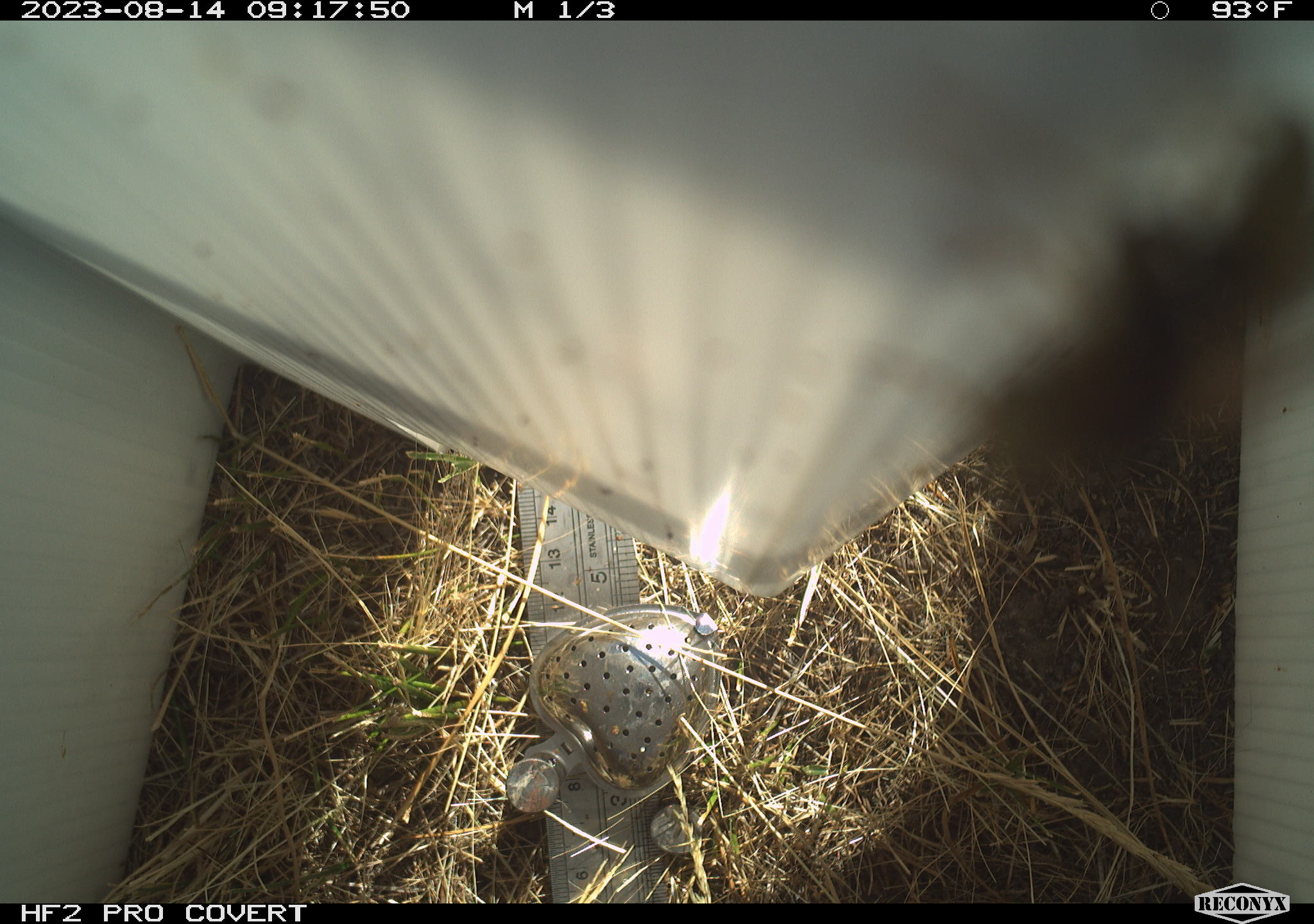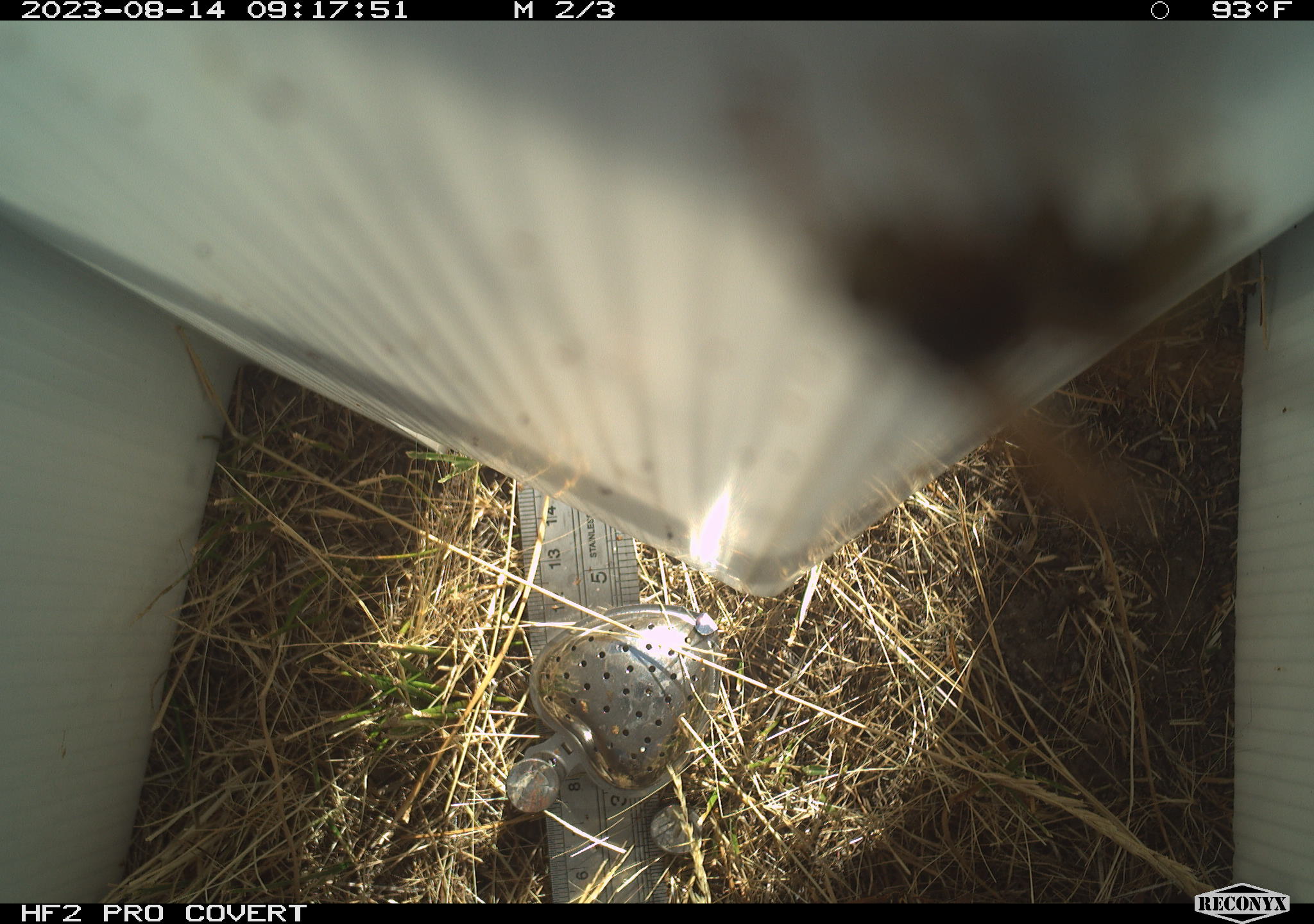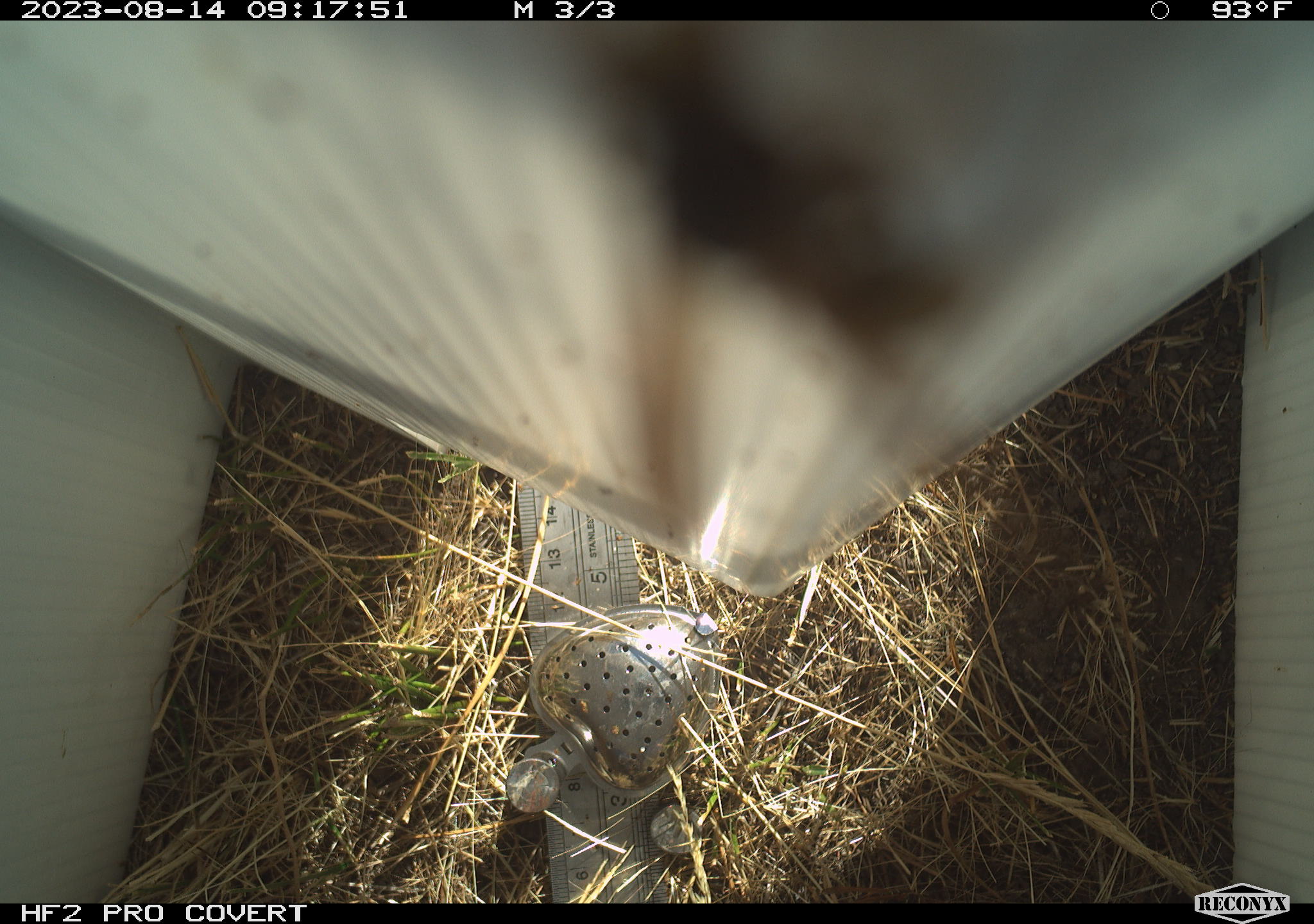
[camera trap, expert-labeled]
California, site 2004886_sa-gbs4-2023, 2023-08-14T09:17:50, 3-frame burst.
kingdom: Animalia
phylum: Arthropoda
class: Insecta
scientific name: Insecta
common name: insect